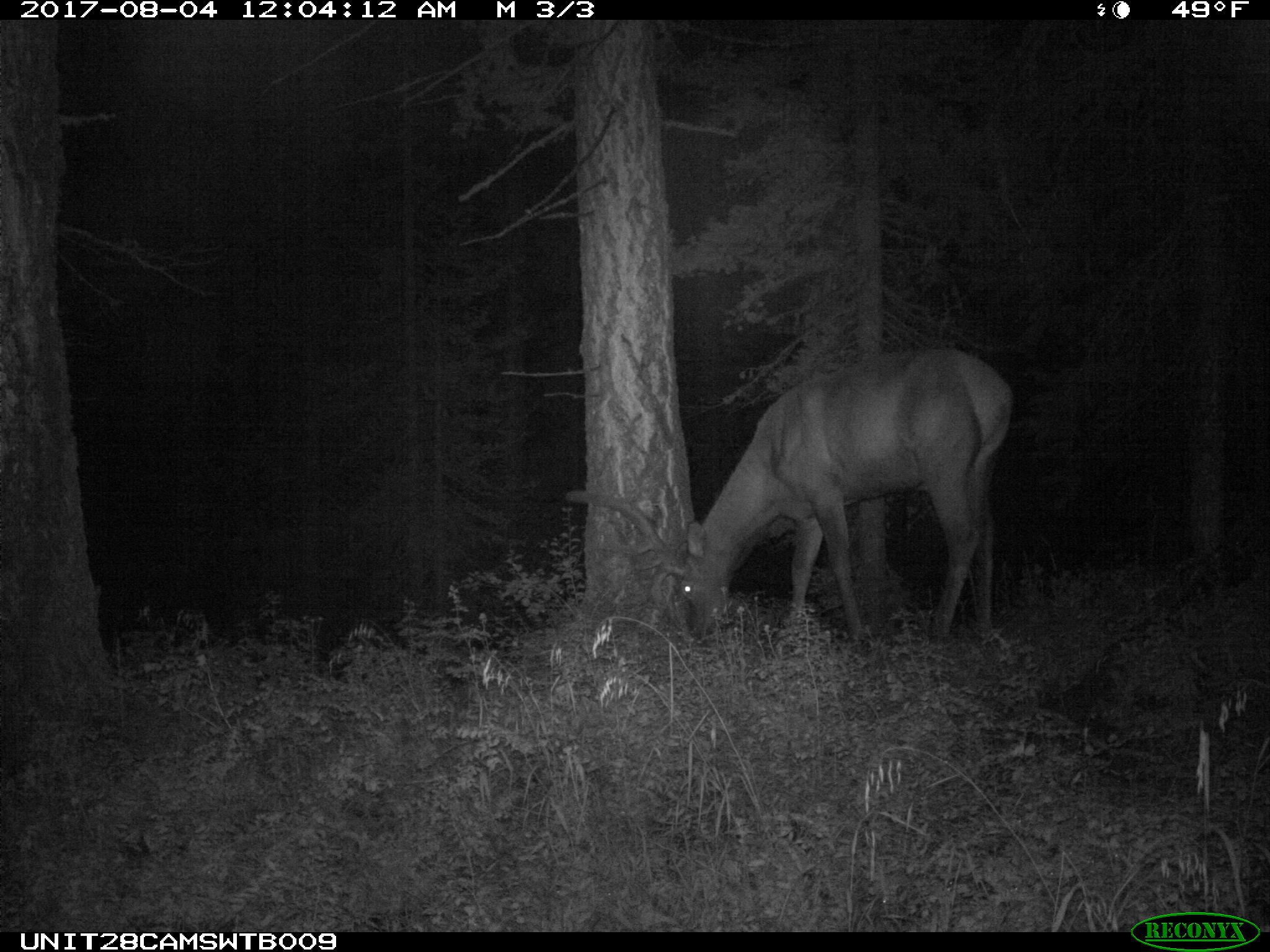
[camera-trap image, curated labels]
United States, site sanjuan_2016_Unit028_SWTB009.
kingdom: Animalia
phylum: Chordata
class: Mammalia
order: Artiodactyla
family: Cervidae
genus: Cervus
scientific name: Cervus elaphus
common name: red deer